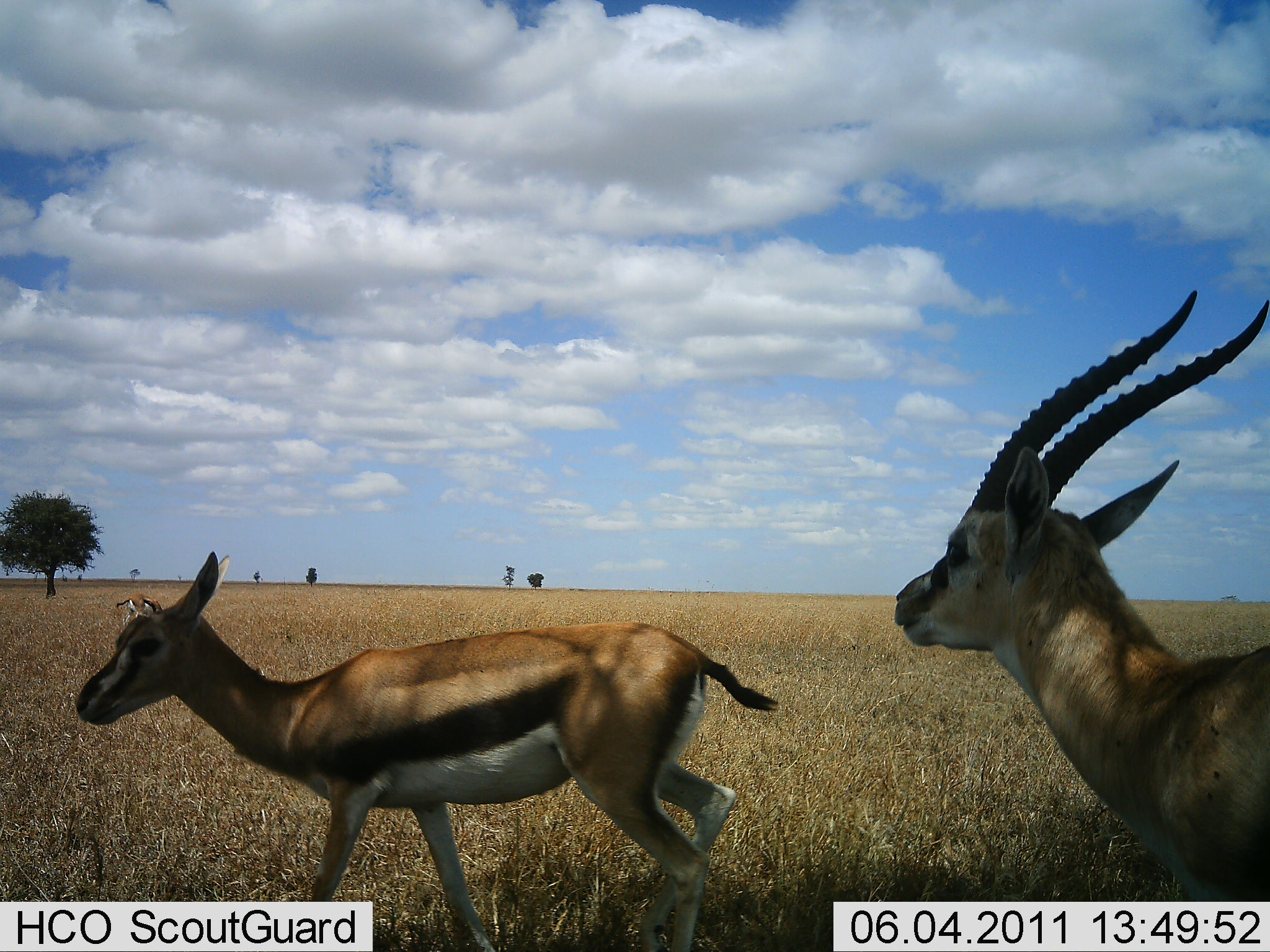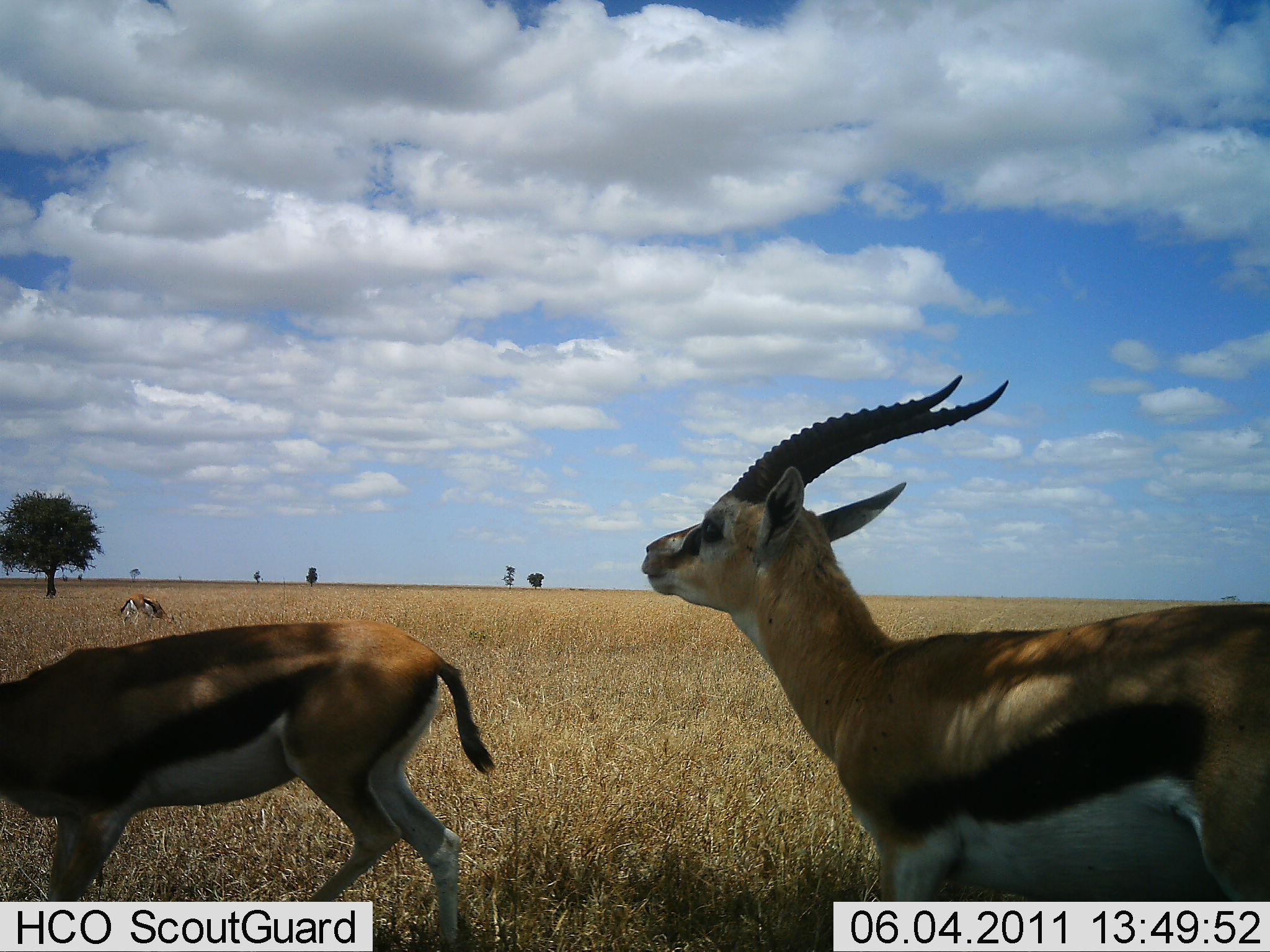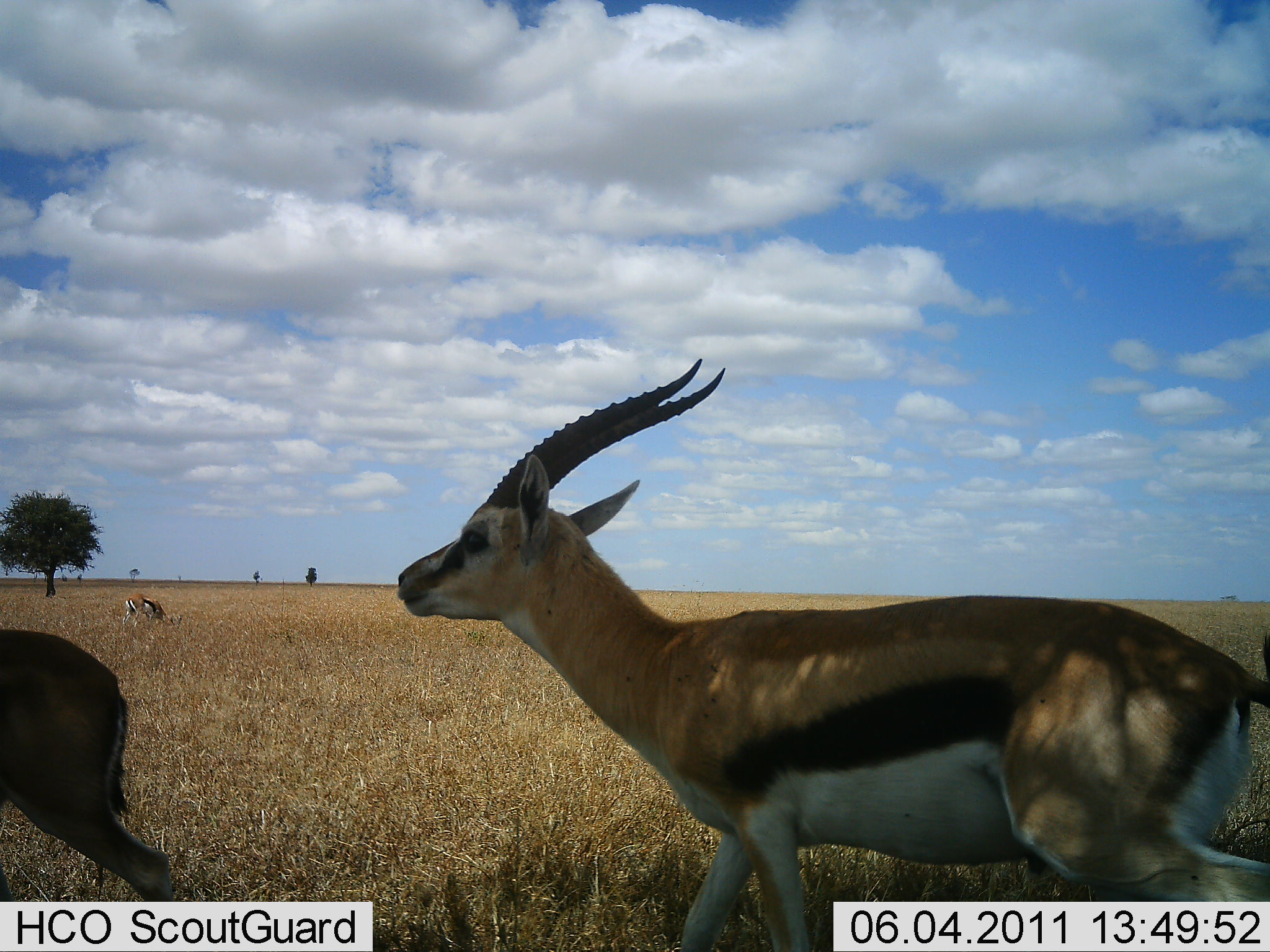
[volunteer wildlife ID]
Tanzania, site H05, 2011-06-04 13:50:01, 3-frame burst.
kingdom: Animalia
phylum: Chordata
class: Mammalia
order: Artiodactyla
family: Bovidae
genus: Eudorcas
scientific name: Eudorcas thomsonii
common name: thomson's gazelle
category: gazellethomsons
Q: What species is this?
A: Gazellethomsons (thomson's gazelle) (Eudorcas thomsonii).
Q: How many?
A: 3.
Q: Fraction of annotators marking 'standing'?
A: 21%.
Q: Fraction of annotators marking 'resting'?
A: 7%.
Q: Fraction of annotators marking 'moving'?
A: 86%.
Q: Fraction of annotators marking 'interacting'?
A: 0%.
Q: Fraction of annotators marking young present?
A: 7%.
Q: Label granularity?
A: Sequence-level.